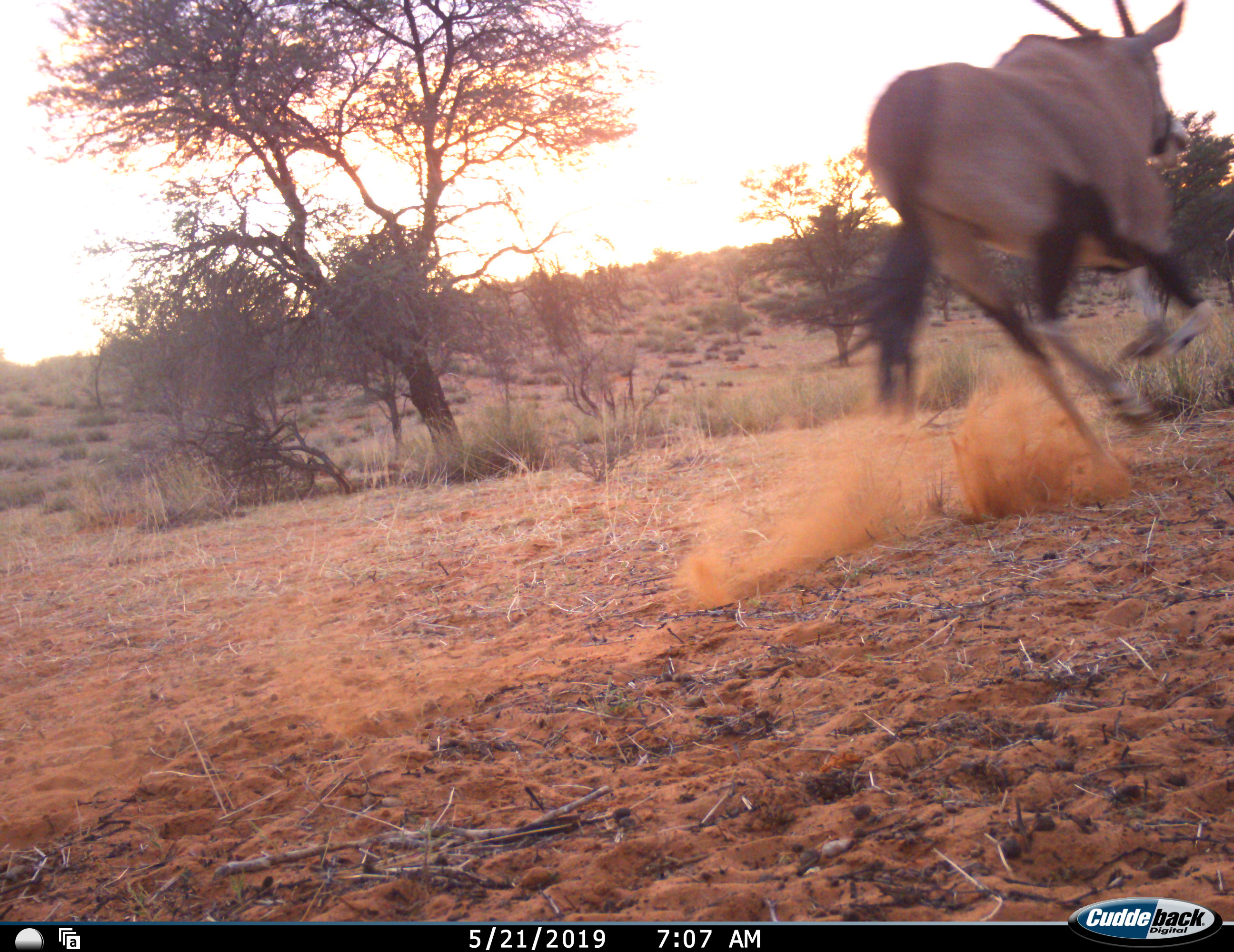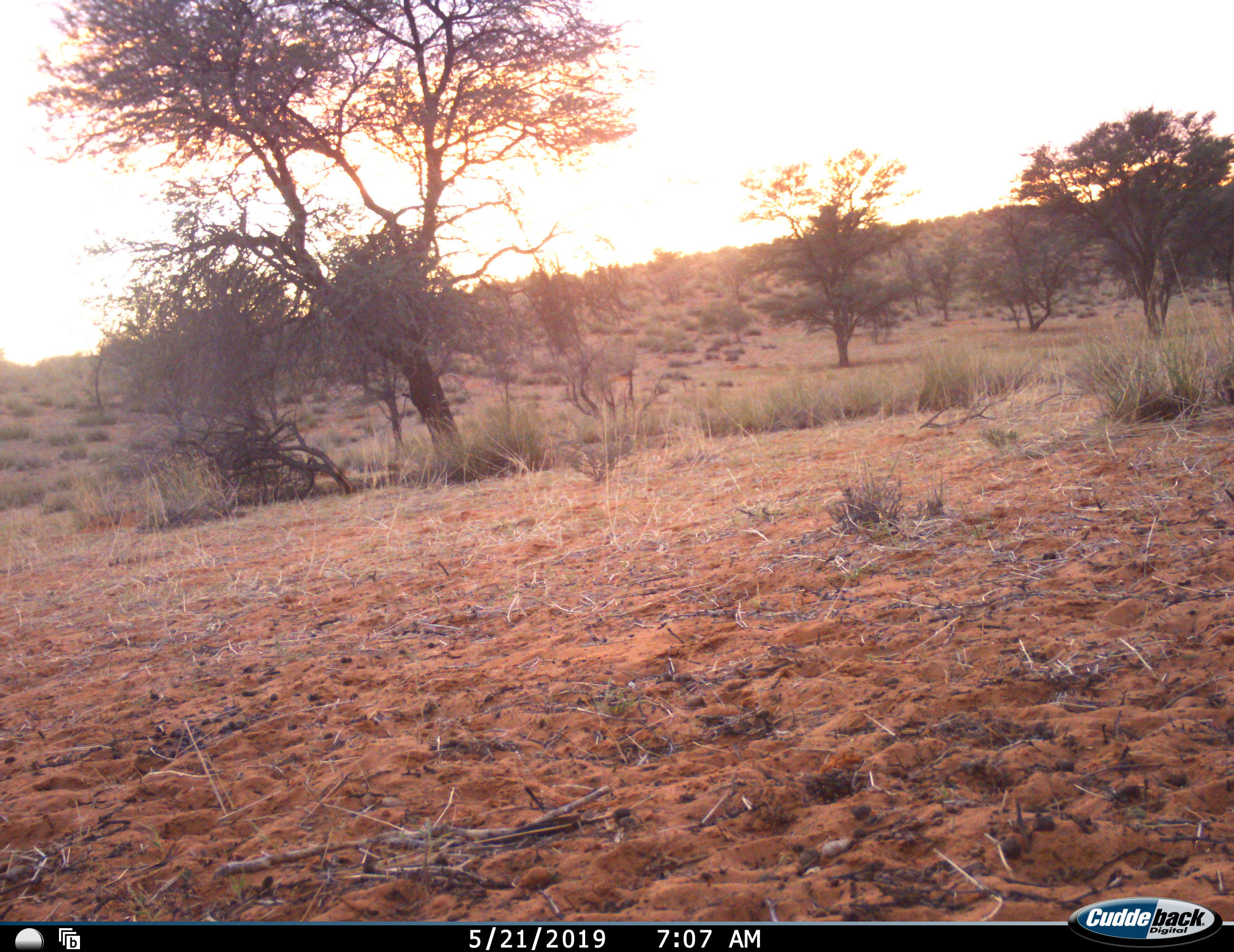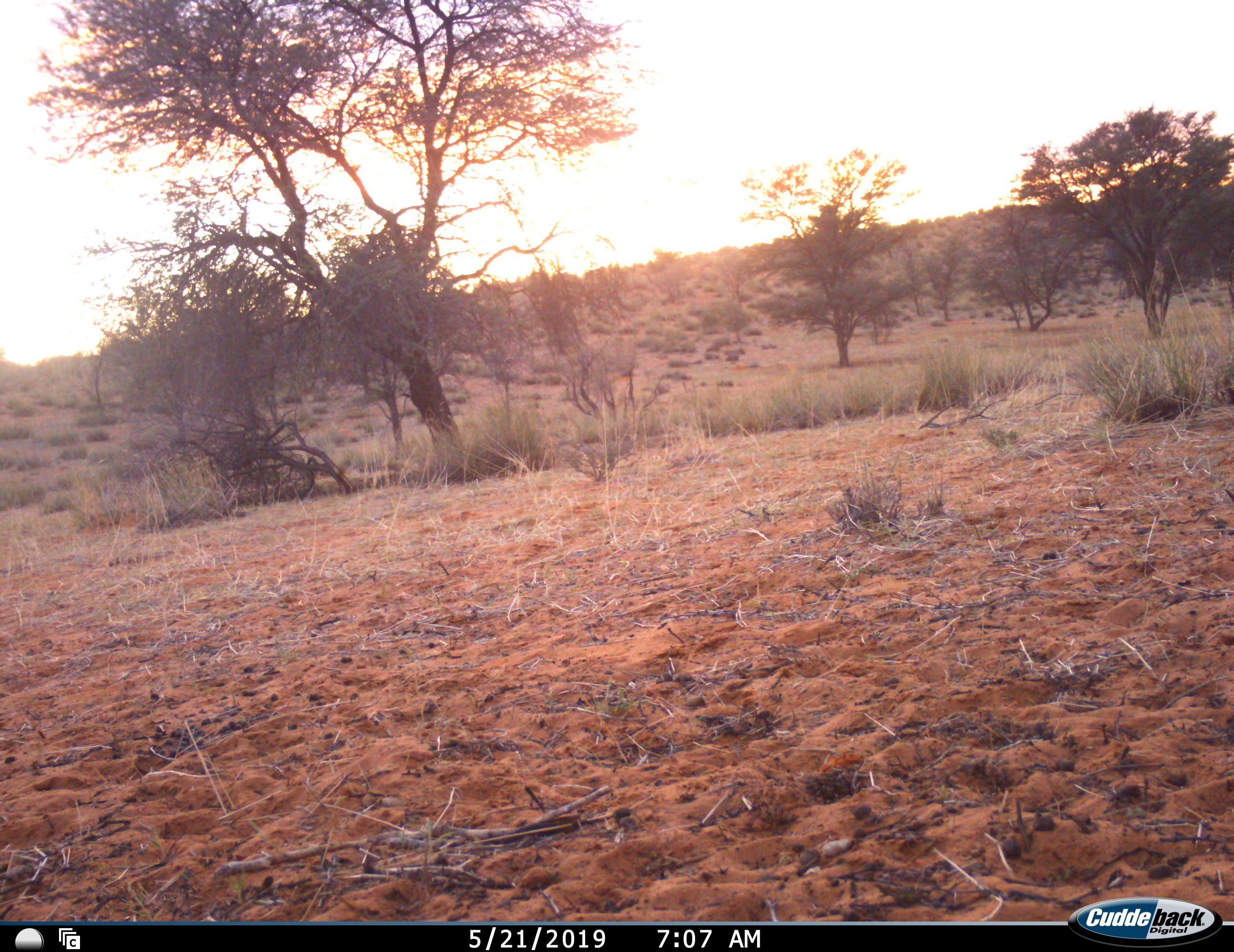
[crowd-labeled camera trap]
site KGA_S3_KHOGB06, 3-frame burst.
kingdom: Animalia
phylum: Chordata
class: Mammalia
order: Artiodactyla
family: Bovidae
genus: Oryx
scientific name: Oryx gazella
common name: gemsbok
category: oryx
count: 1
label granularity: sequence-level